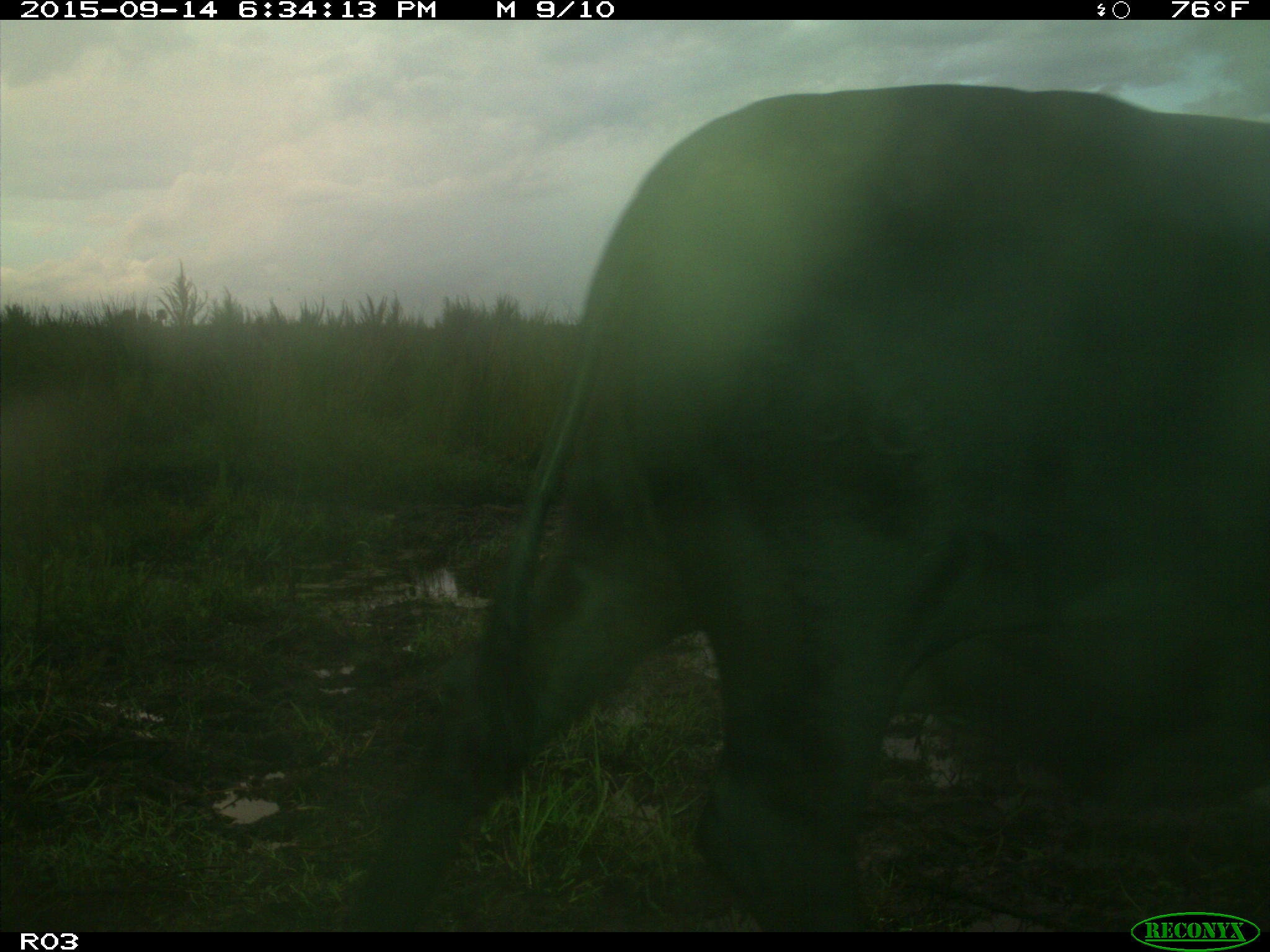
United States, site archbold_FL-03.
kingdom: Animalia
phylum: Chordata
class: Mammalia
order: Artiodactyla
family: Bovidae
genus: Bos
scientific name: Bos taurus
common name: domestic cow